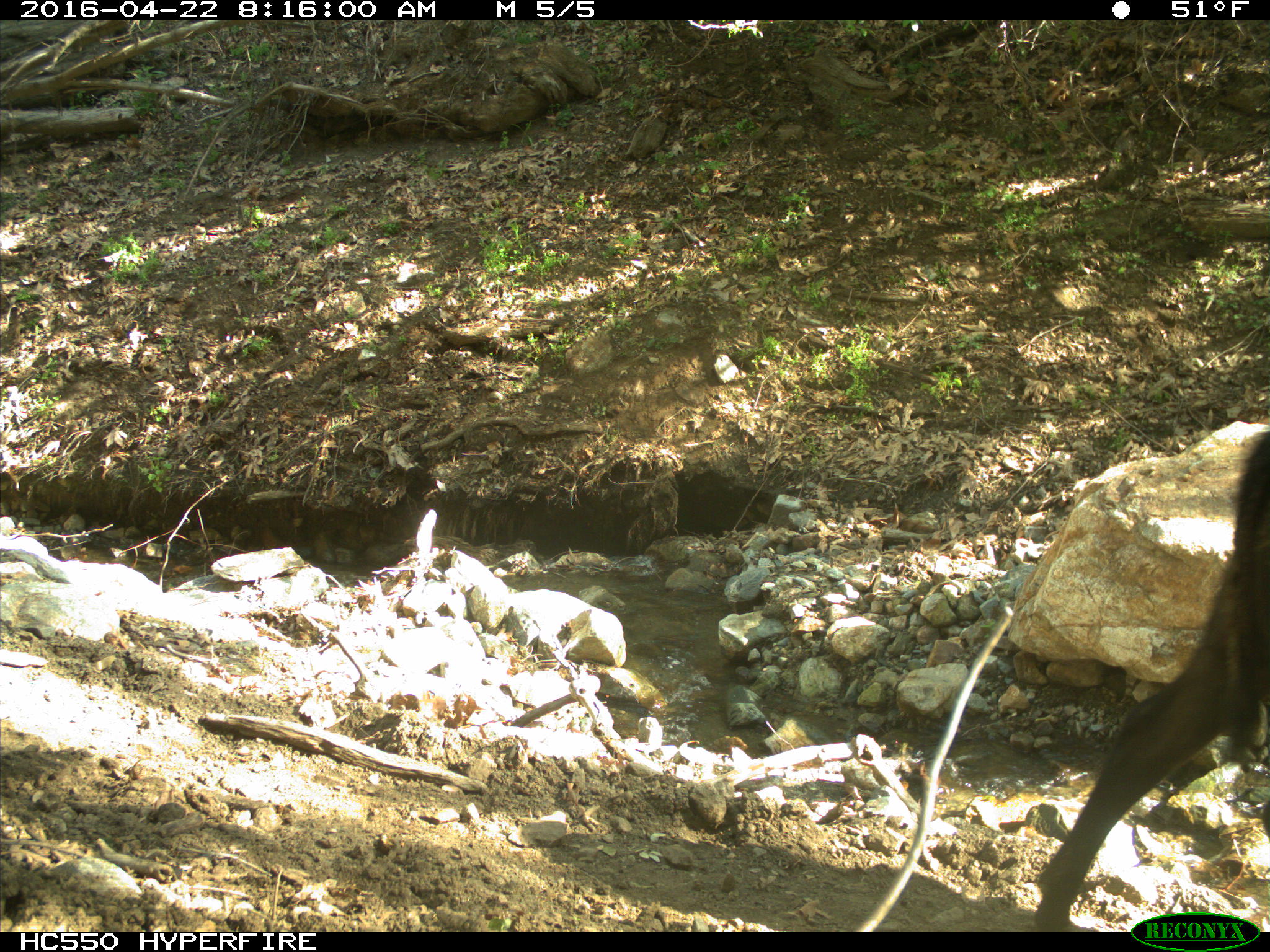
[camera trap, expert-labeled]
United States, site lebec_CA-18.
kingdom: Animalia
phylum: Chordata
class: Mammalia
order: Artiodactyla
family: Bovidae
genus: Bos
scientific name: Bos taurus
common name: domestic cow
Bos taurus (domestic cow).